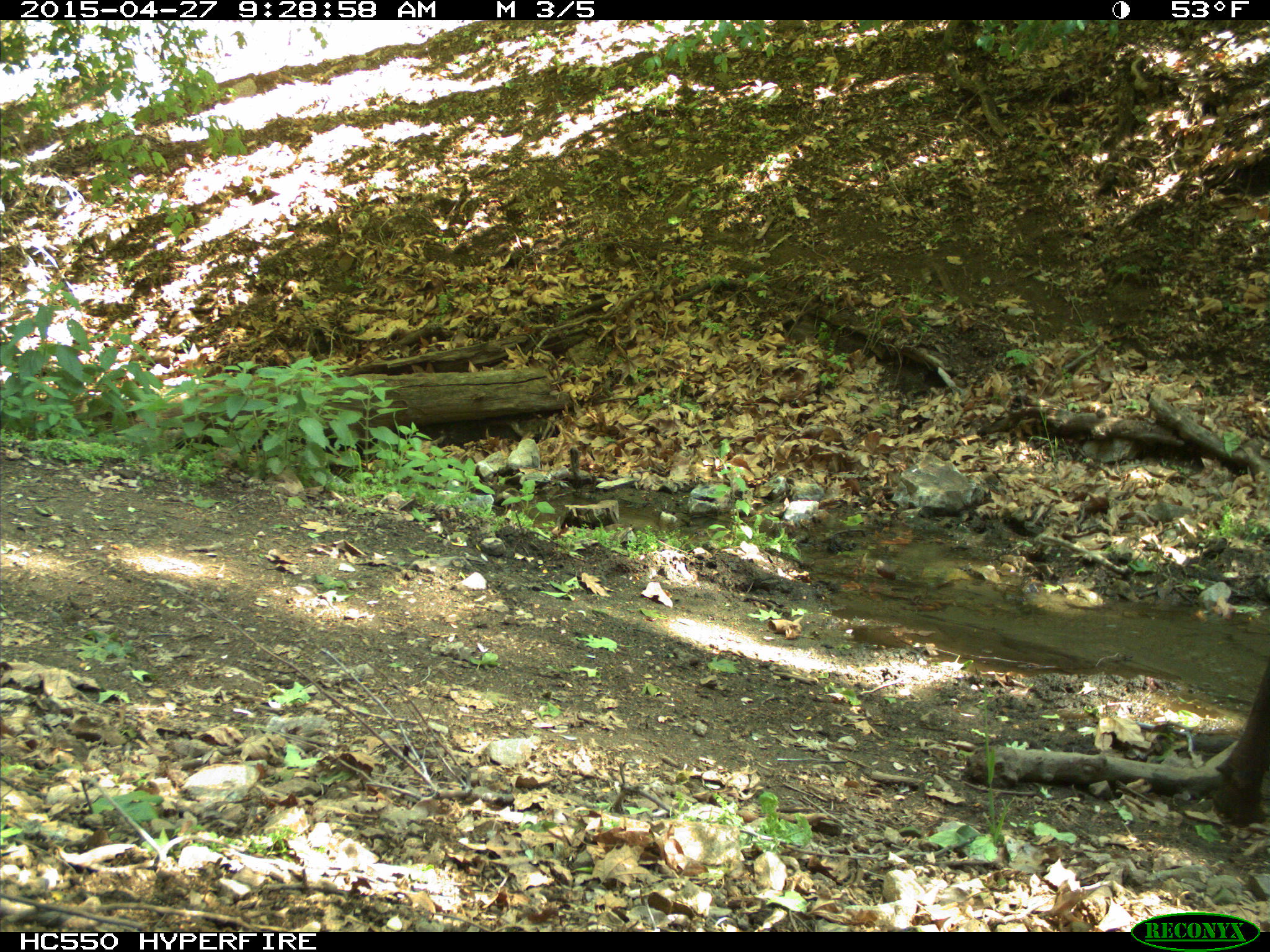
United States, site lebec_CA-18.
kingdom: Animalia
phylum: Chordata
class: Mammalia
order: Artiodactyla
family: Bovidae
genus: Bos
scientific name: Bos taurus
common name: domestic cow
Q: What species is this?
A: Bos taurus (domestic cow).